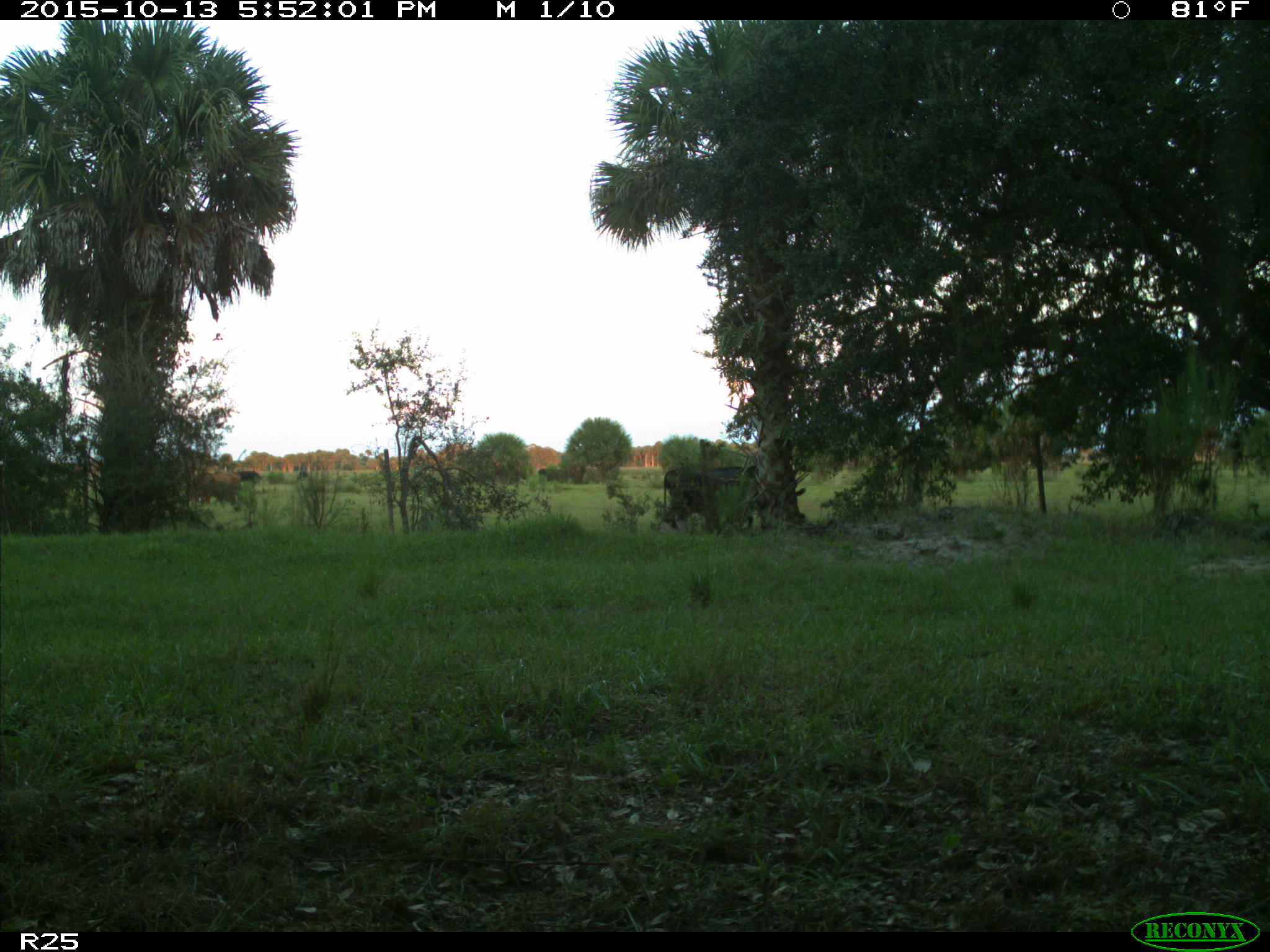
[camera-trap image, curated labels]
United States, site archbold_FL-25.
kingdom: Animalia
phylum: Chordata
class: Mammalia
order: Artiodactyla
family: Bovidae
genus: Bos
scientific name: Bos taurus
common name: domestic cow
Bos taurus (domestic cow).